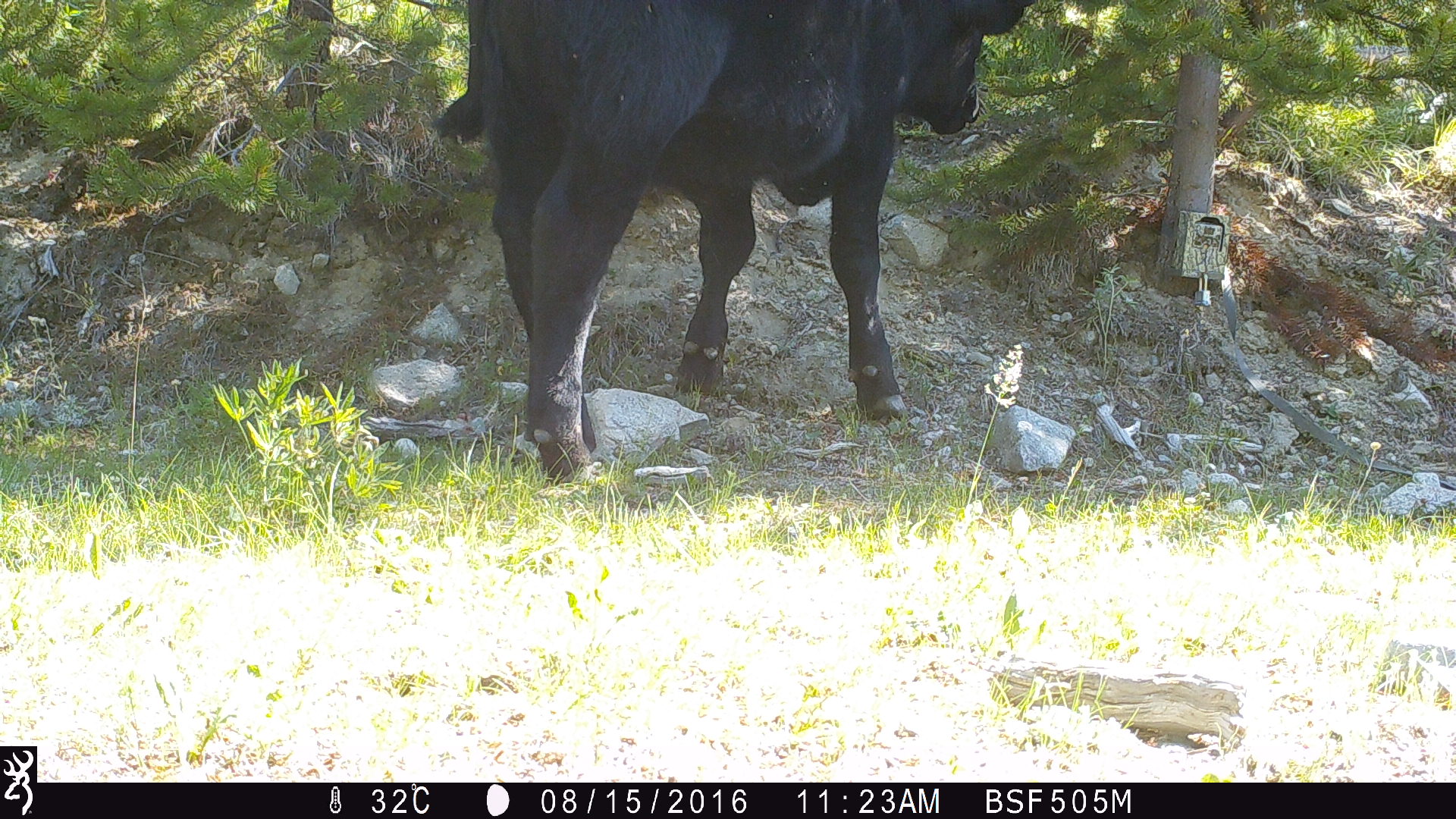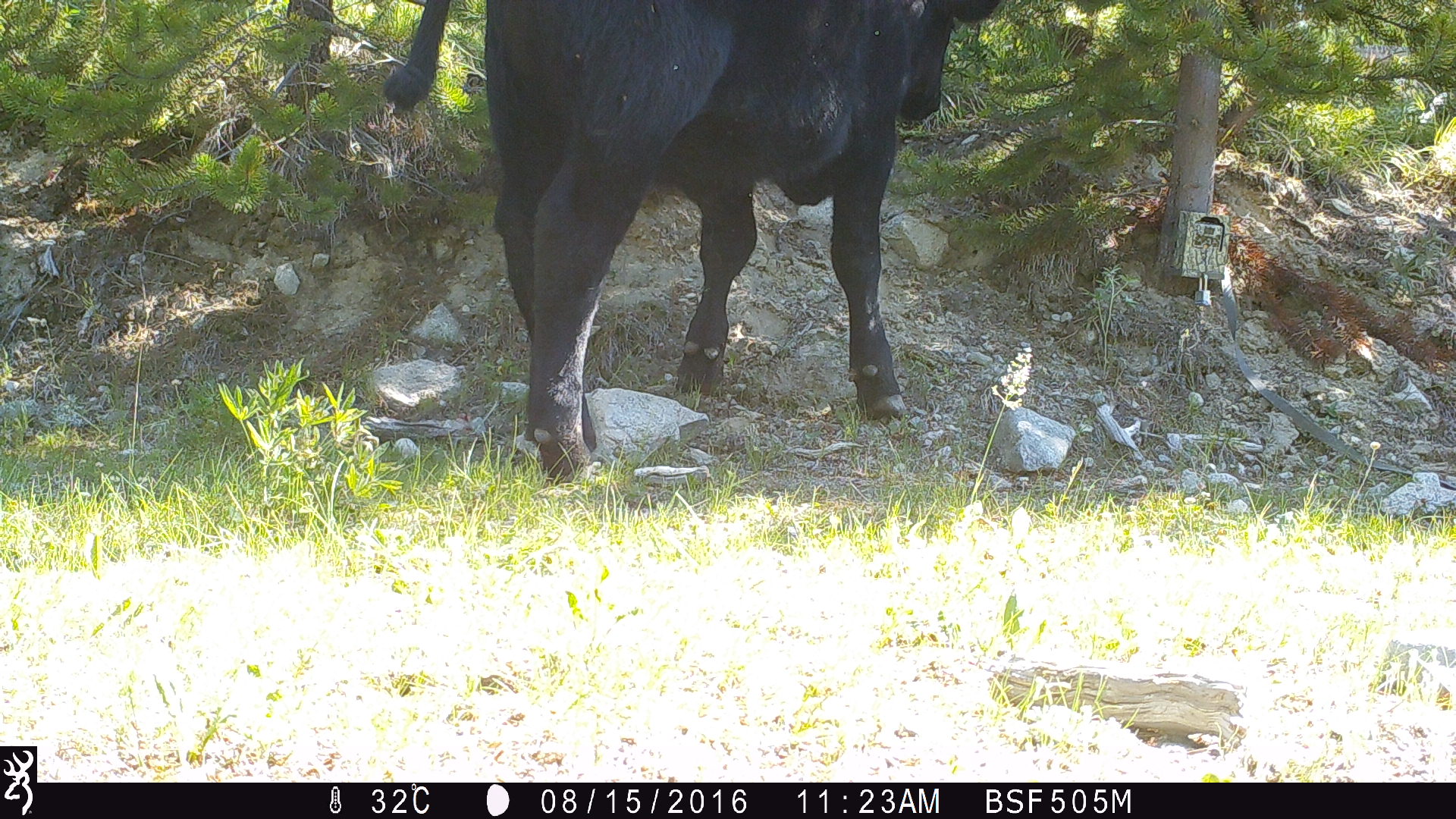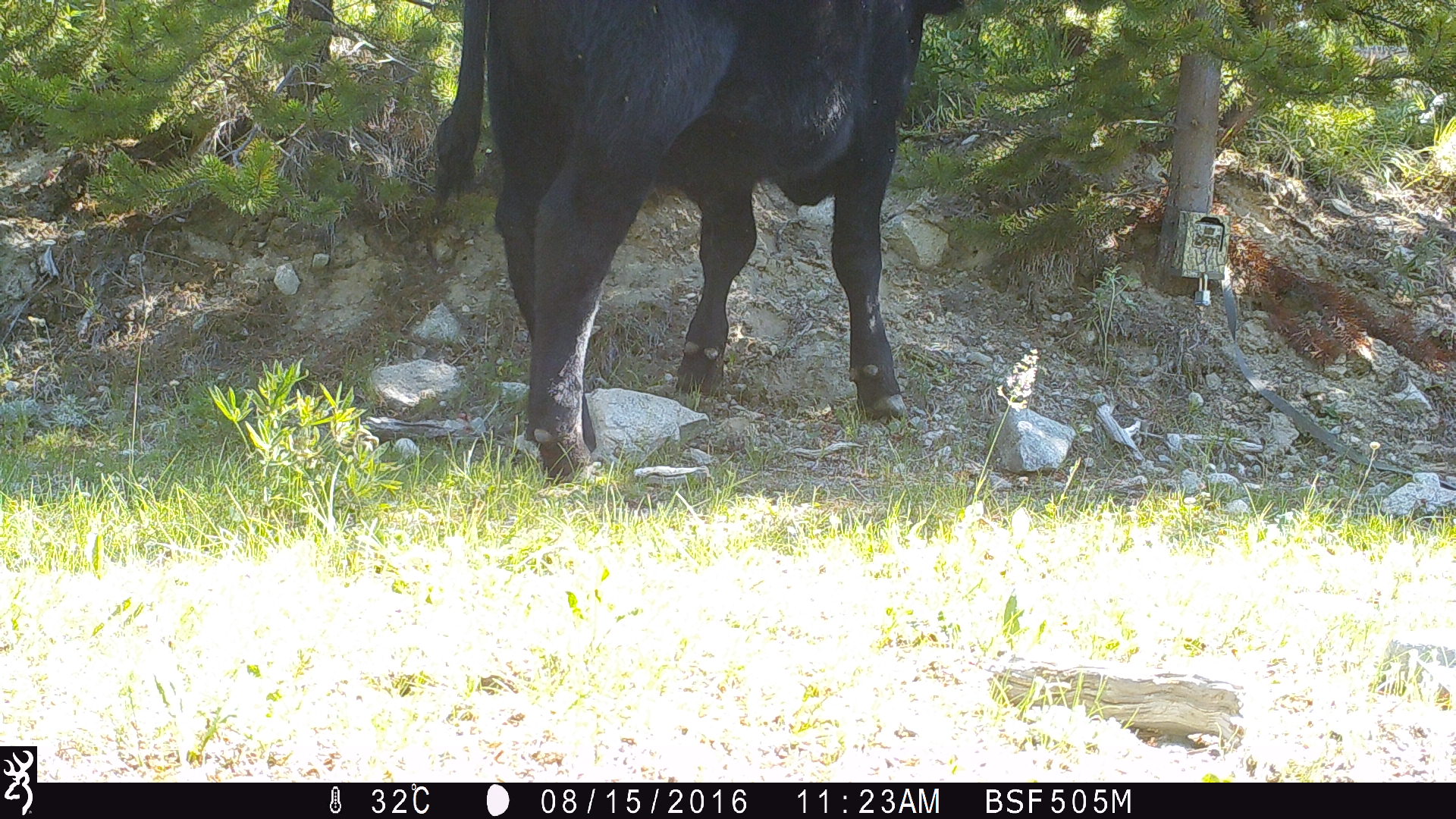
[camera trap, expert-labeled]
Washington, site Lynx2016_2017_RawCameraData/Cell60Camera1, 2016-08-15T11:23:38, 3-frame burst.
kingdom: Animalia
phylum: Chordata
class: Mammalia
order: Artiodactyla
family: Bovidae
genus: Bos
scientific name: Bos taurus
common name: domestic cattle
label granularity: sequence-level